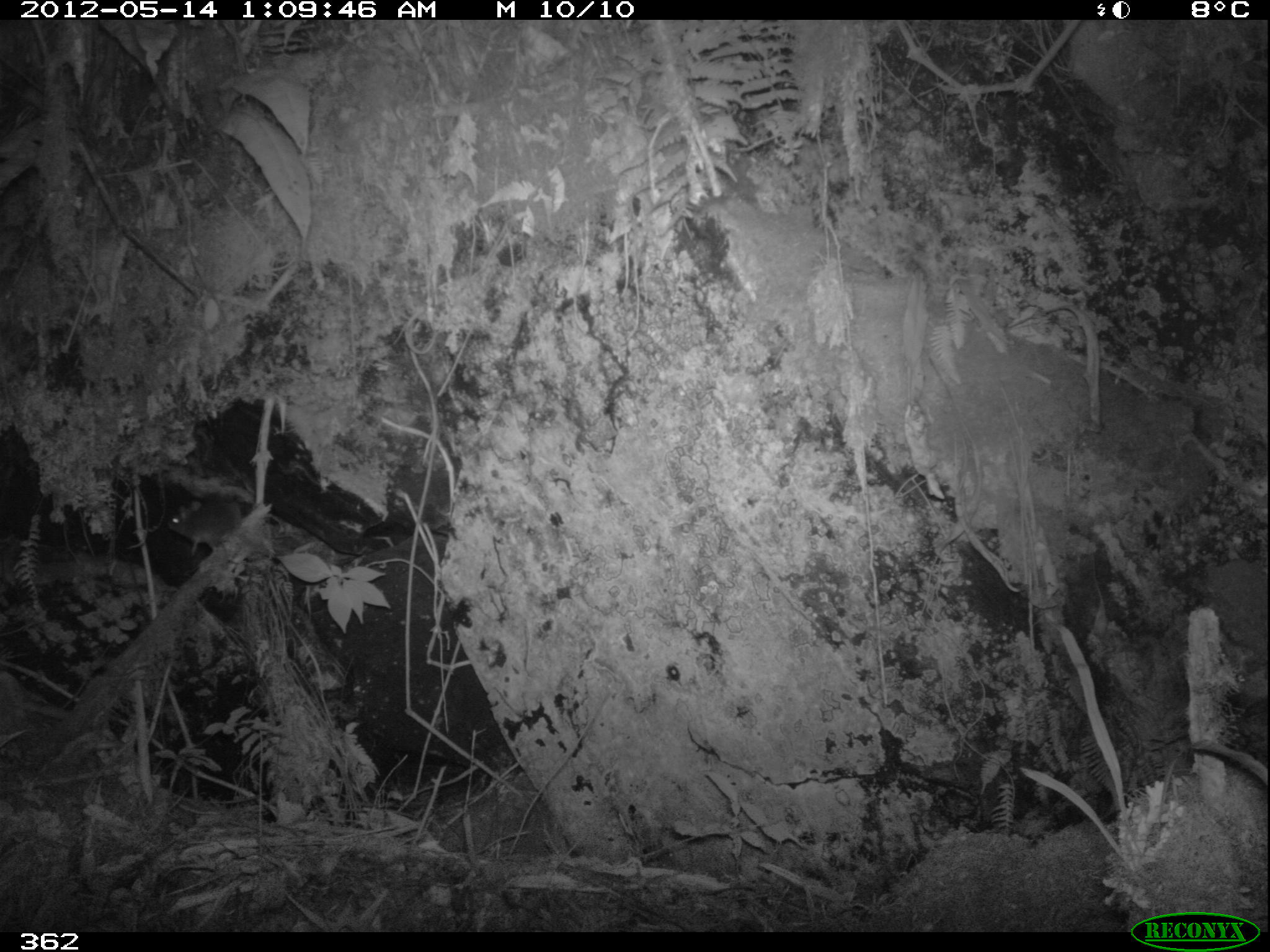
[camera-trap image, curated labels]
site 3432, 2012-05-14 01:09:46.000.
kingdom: Animalia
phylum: Chordata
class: Mammalia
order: Rodentia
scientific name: Rodentia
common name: rodents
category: unknown rodent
Unknown rodent (rodents) (Rodentia).